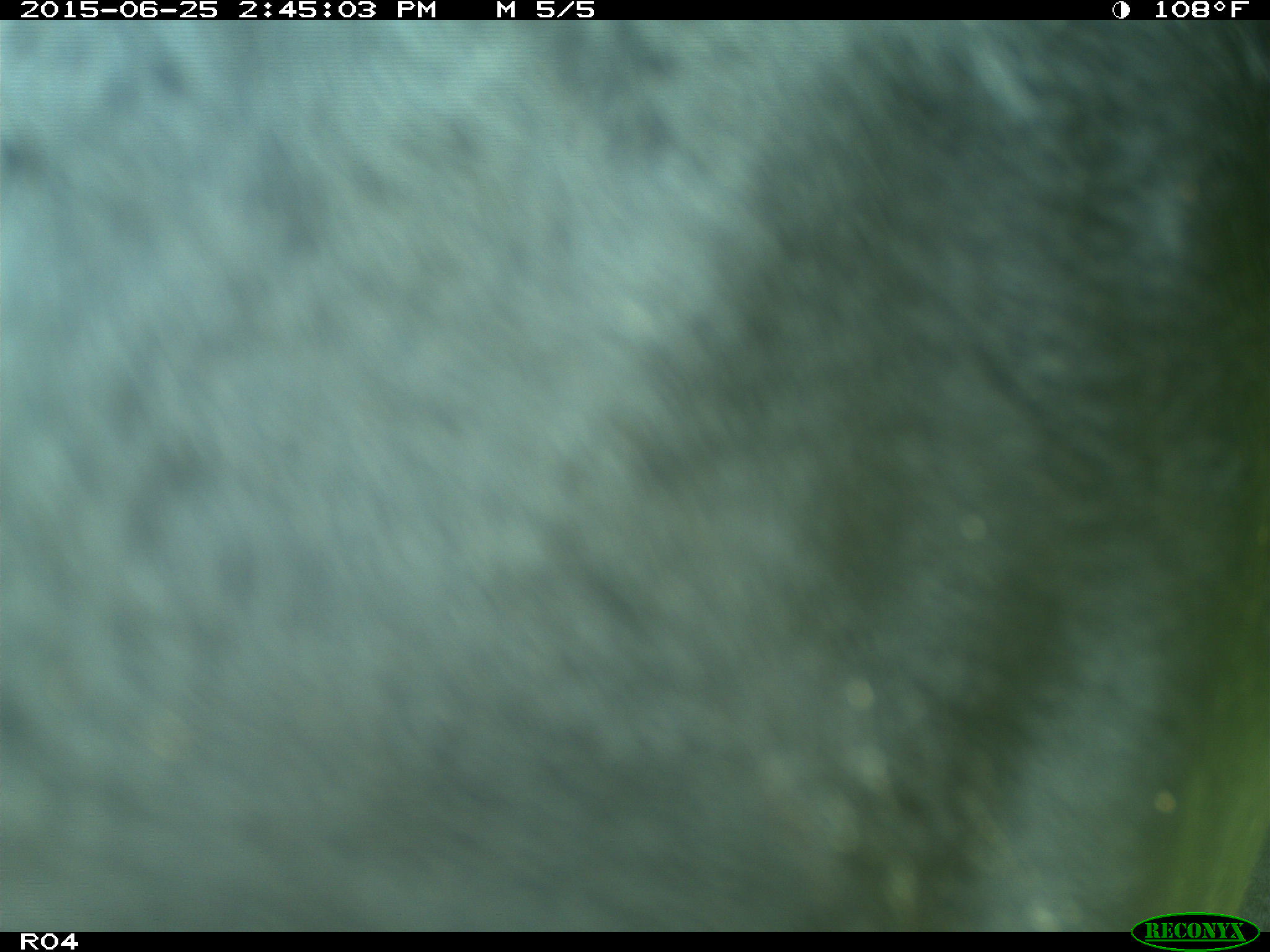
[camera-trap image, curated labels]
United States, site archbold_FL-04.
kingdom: Animalia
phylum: Chordata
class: Mammalia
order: Artiodactyla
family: Bovidae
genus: Bos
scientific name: Bos taurus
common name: domestic cow